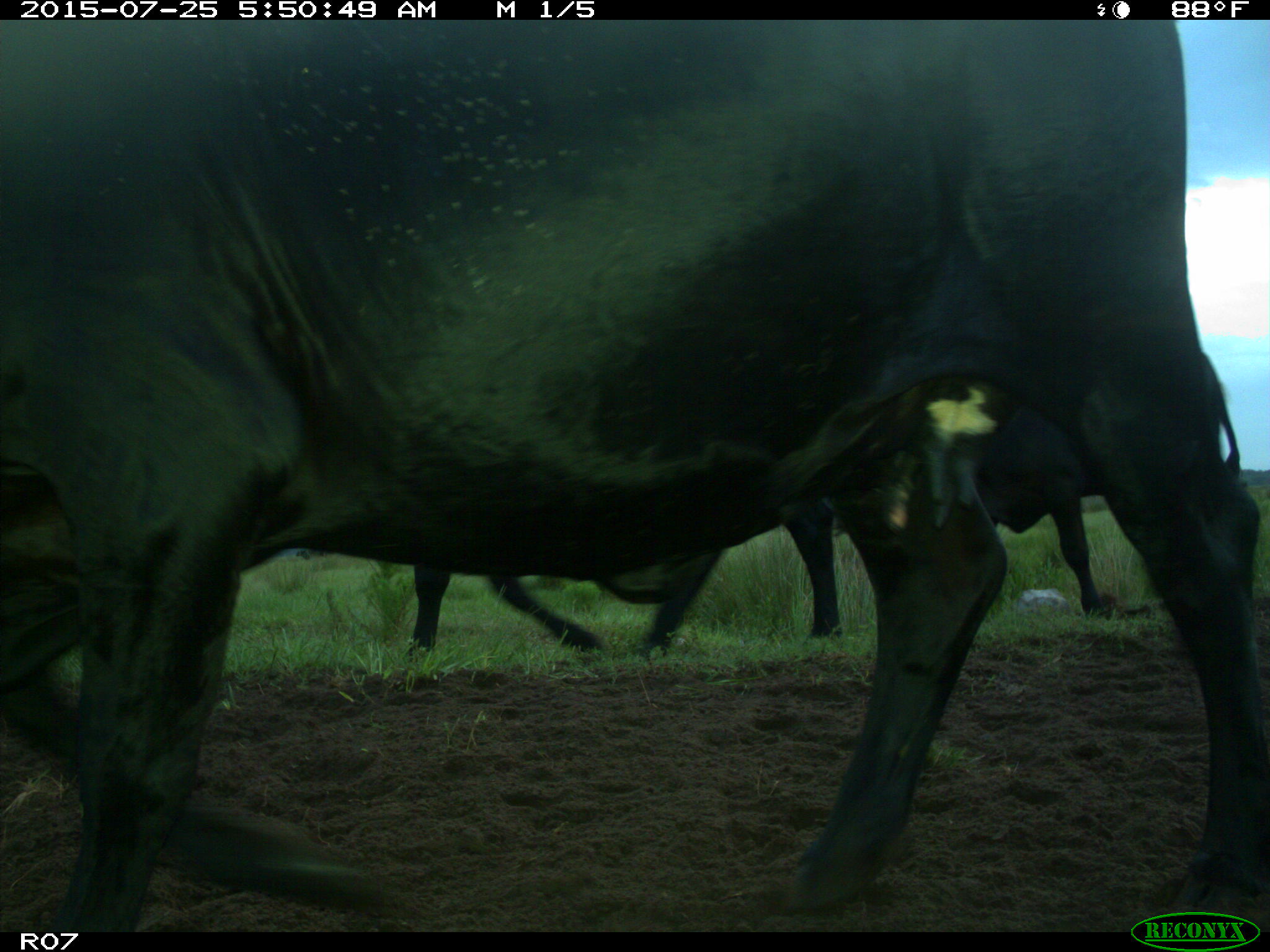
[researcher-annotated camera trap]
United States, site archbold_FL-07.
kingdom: Animalia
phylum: Chordata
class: Mammalia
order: Artiodactyla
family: Bovidae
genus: Bos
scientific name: Bos taurus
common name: domestic cow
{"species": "Bos taurus (domestic cow)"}